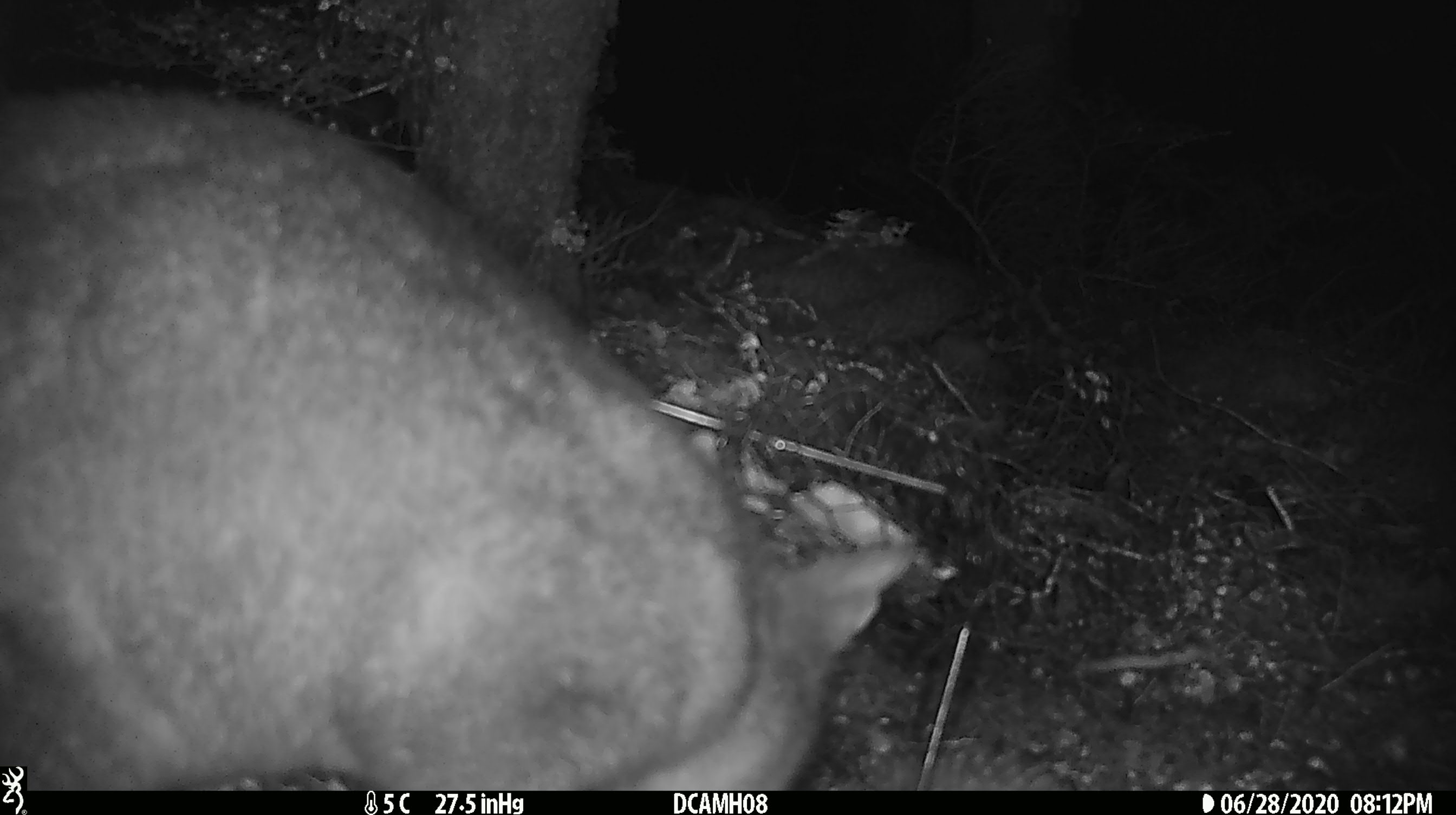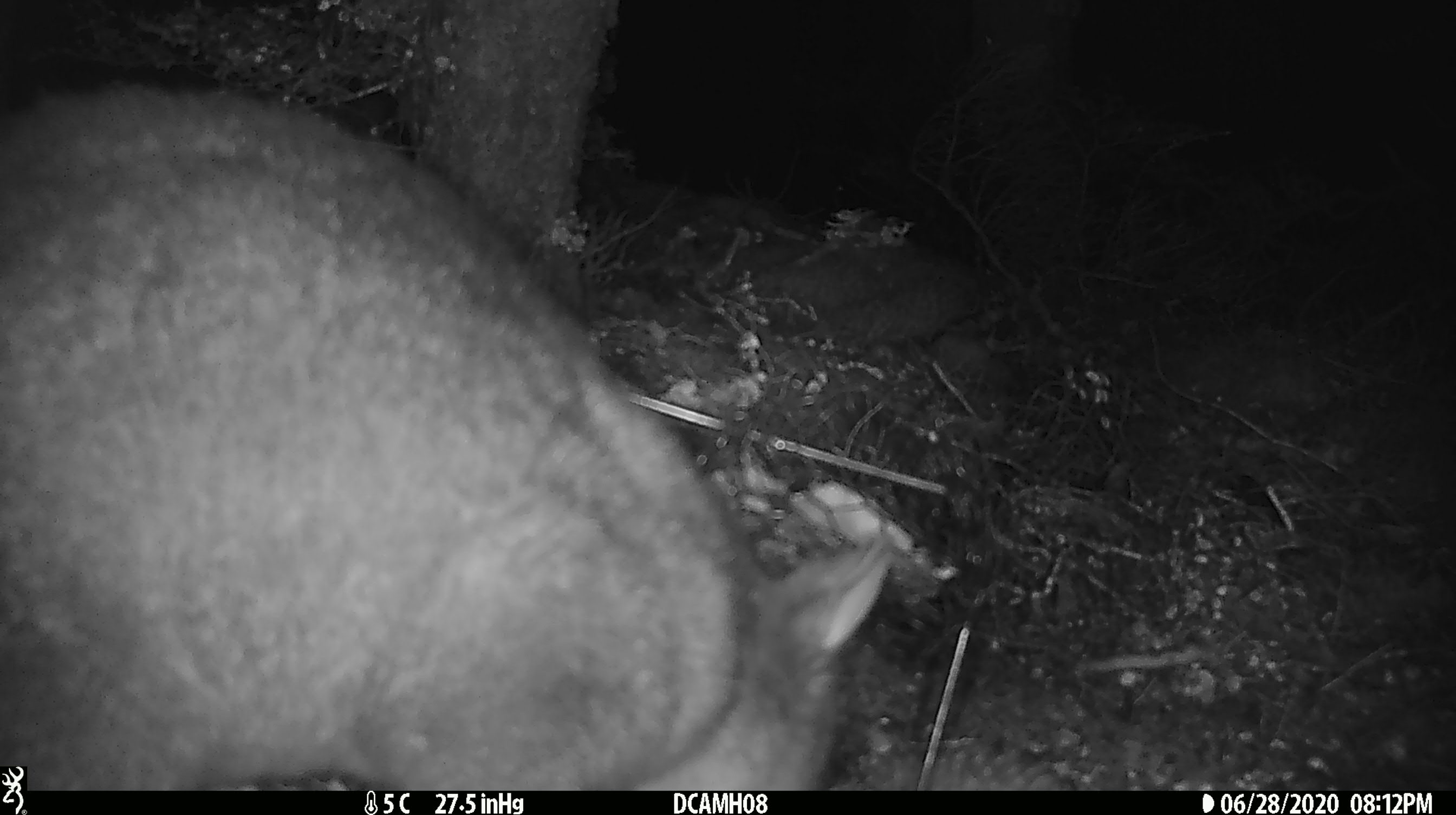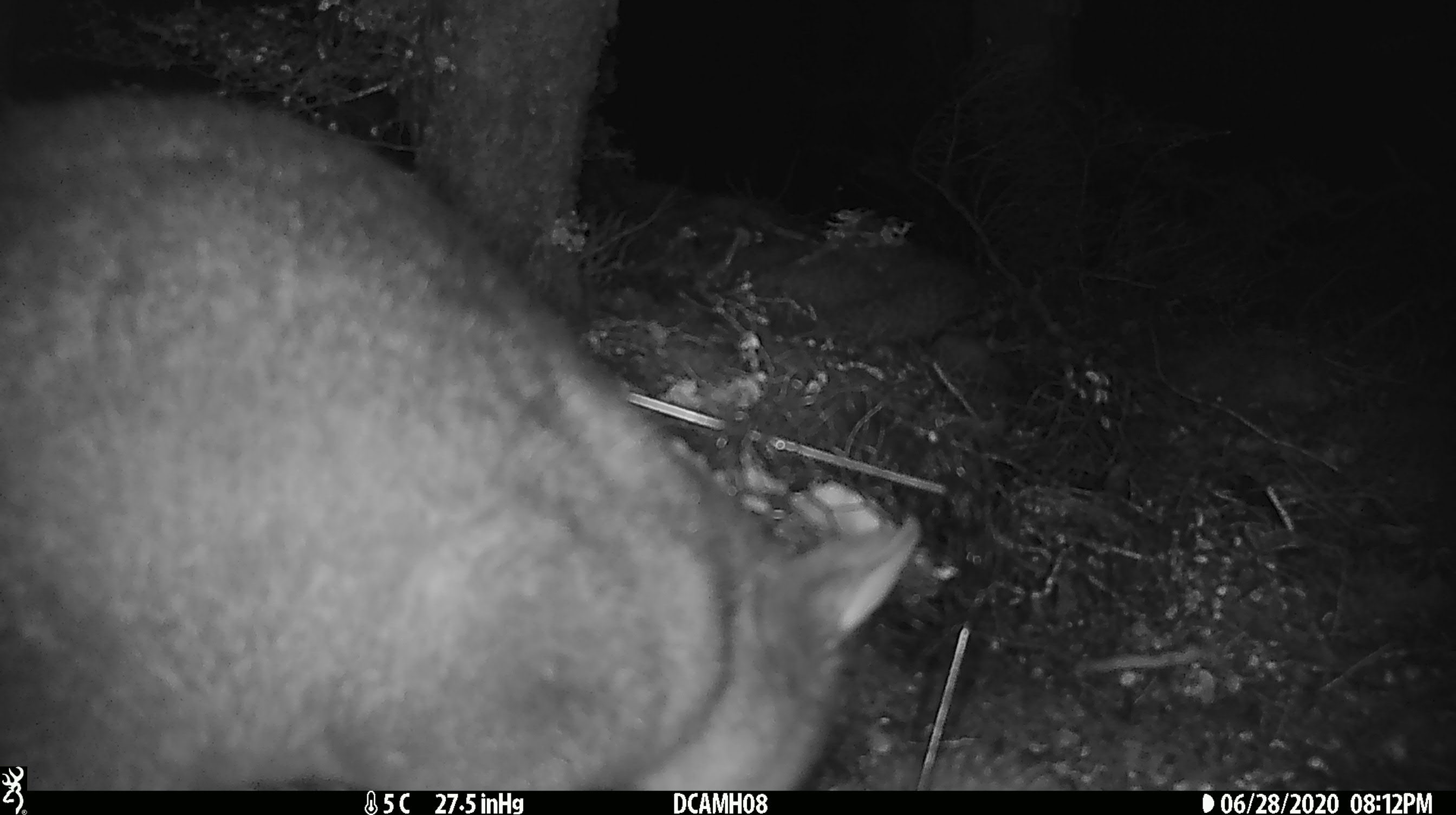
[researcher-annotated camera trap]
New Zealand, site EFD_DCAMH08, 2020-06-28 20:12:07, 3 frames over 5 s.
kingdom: Animalia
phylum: Chordata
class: Mammalia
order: Diprotodontia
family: Phalangeridae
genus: Trichosurus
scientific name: Trichosurus vulpecula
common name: common brushtail possum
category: possum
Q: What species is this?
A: Possum (common brushtail possum) (Trichosurus vulpecula).